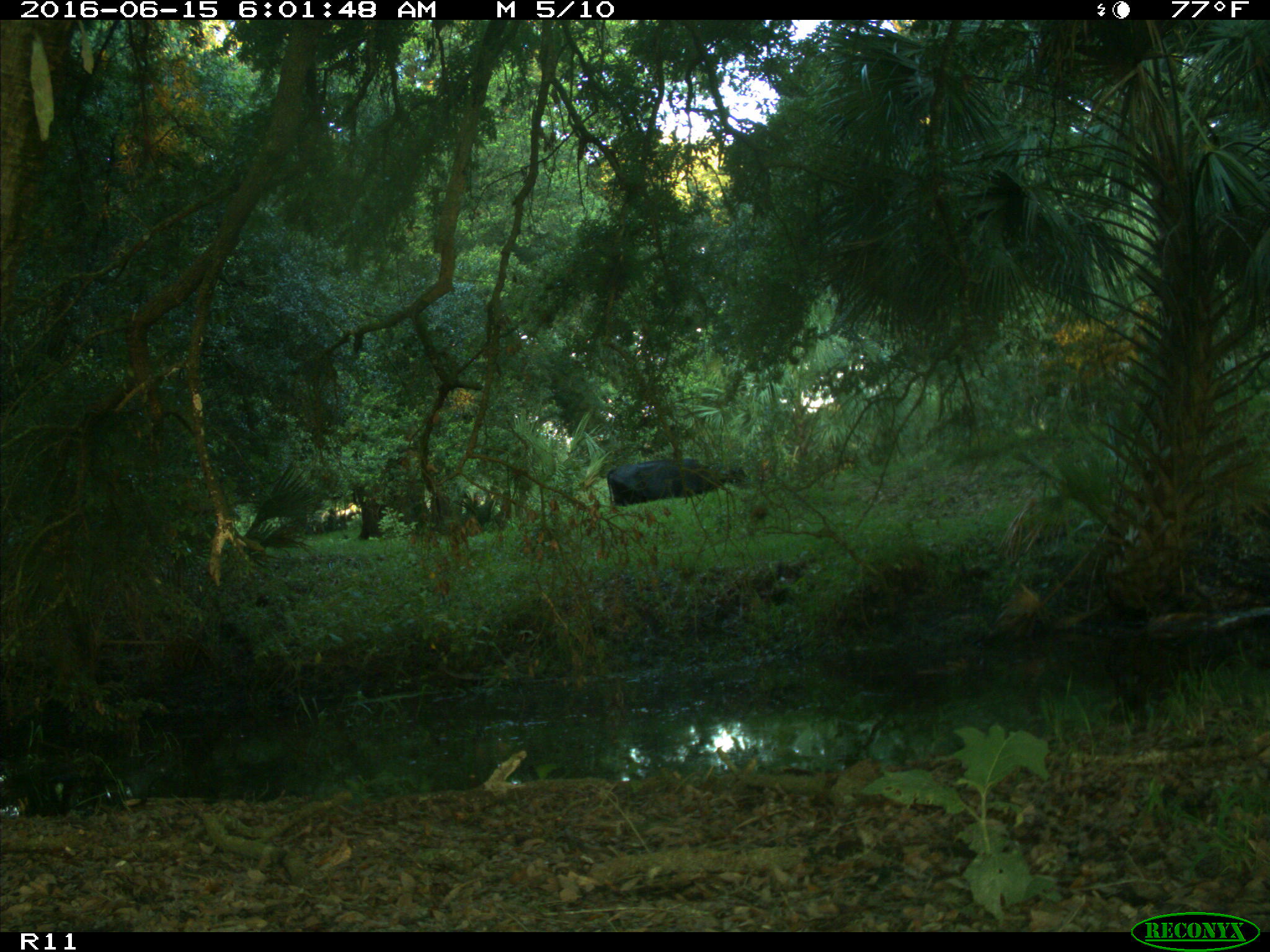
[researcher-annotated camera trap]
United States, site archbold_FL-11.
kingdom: Animalia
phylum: Chordata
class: Mammalia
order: Artiodactyla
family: Bovidae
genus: Bos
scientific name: Bos taurus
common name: domestic cow